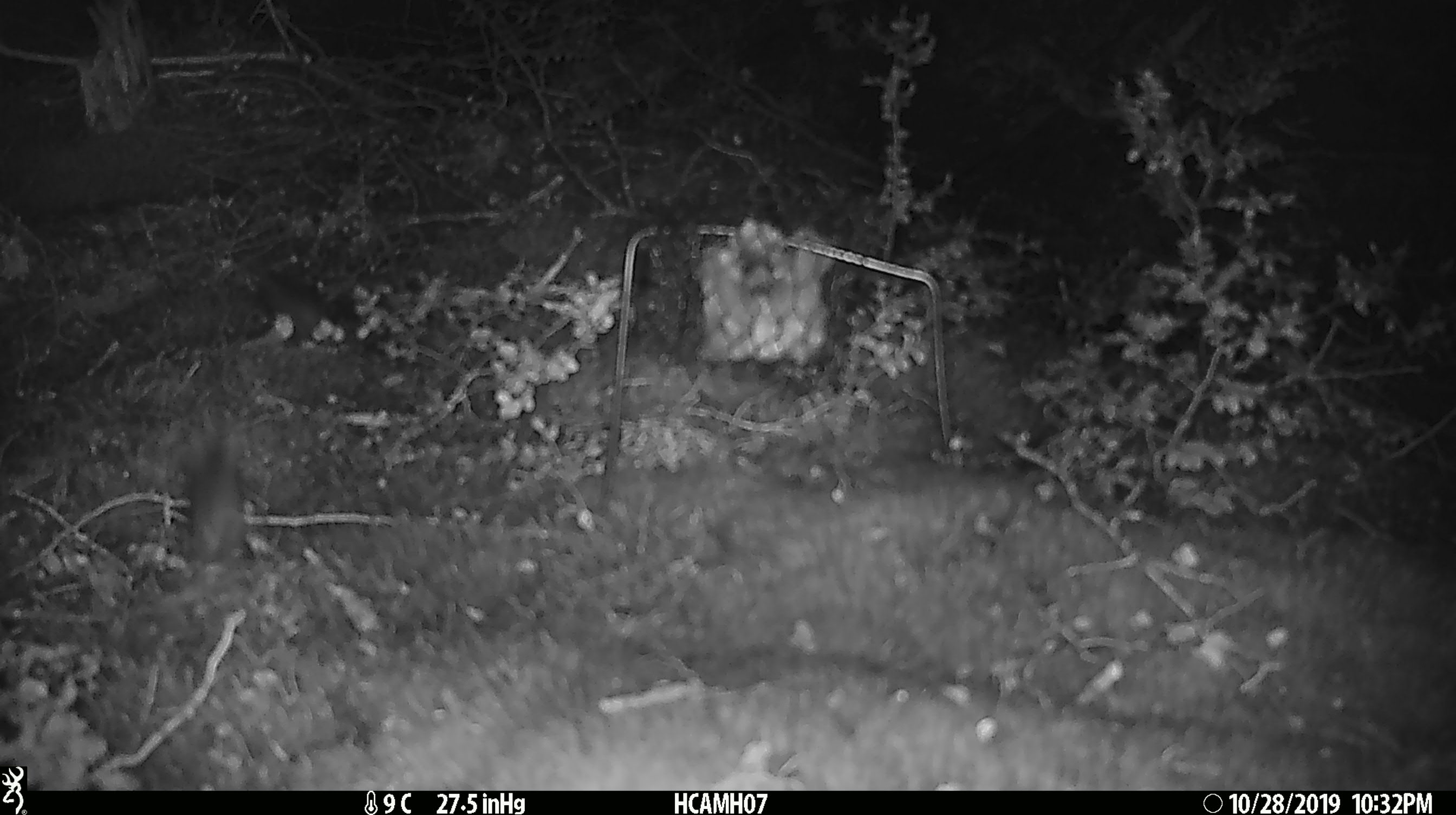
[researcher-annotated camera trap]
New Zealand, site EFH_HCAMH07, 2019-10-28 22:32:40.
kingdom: Animalia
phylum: Chordata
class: Mammalia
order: Rodentia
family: Muridae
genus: Mus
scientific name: Mus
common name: mouse